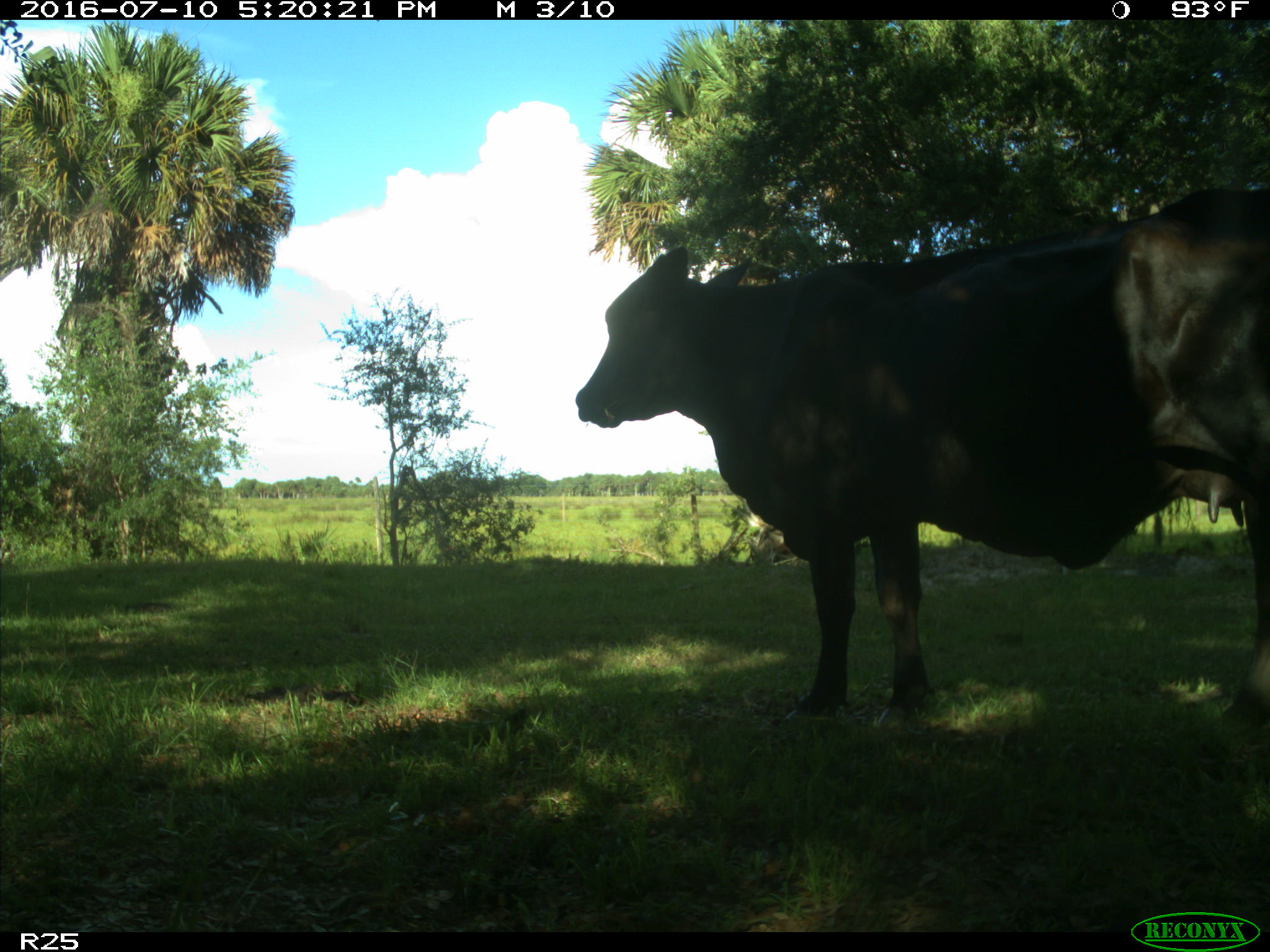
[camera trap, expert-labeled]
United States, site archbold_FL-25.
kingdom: Animalia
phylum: Chordata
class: Mammalia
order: Artiodactyla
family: Bovidae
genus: Bos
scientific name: Bos taurus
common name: domestic cow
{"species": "Bos taurus (domestic cow)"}